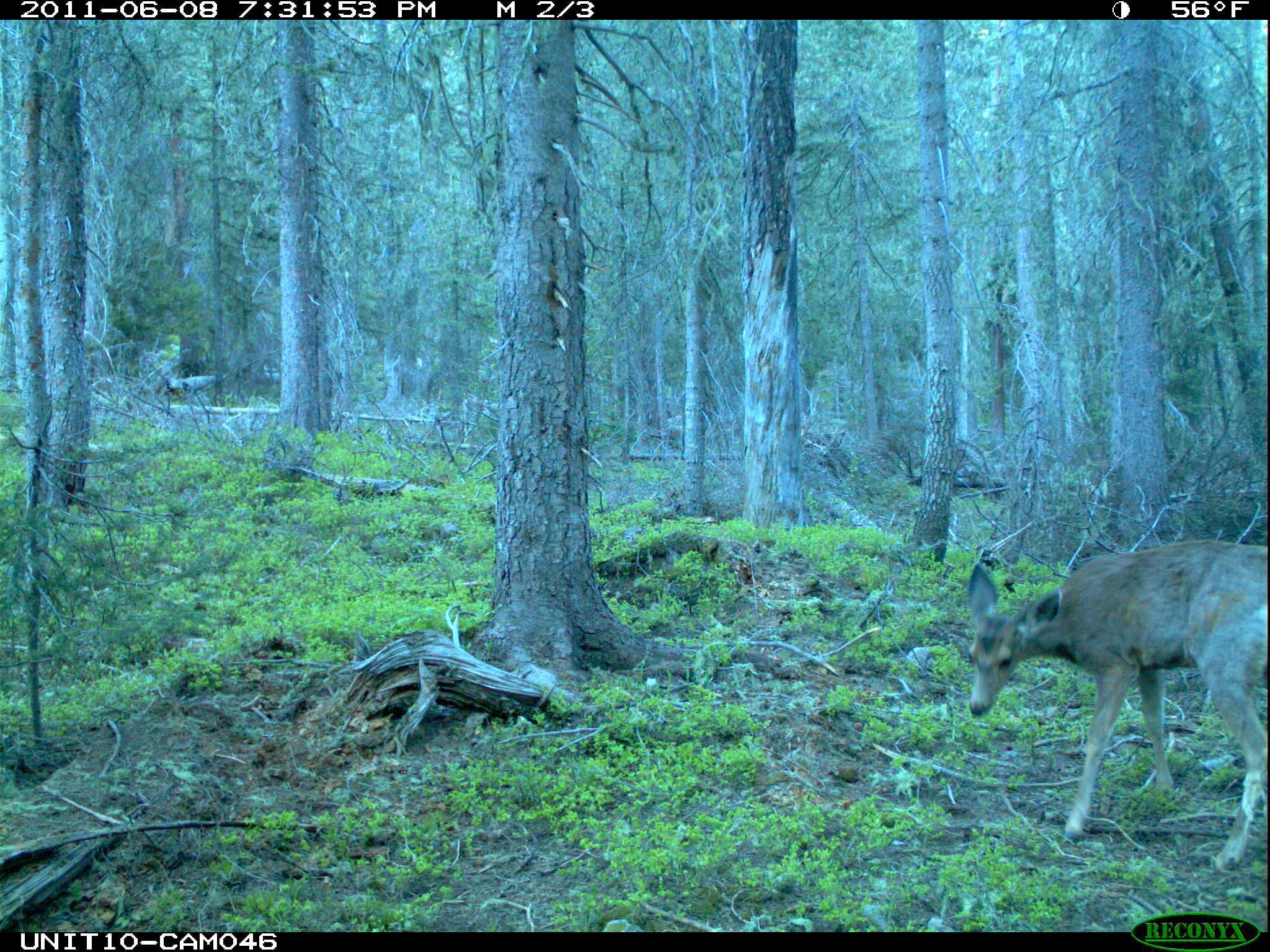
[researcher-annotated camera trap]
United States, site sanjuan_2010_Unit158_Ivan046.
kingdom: Animalia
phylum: Chordata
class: Mammalia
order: Artiodactyla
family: Cervidae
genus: Odocoileus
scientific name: Odocoileus hemionus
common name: mule deer